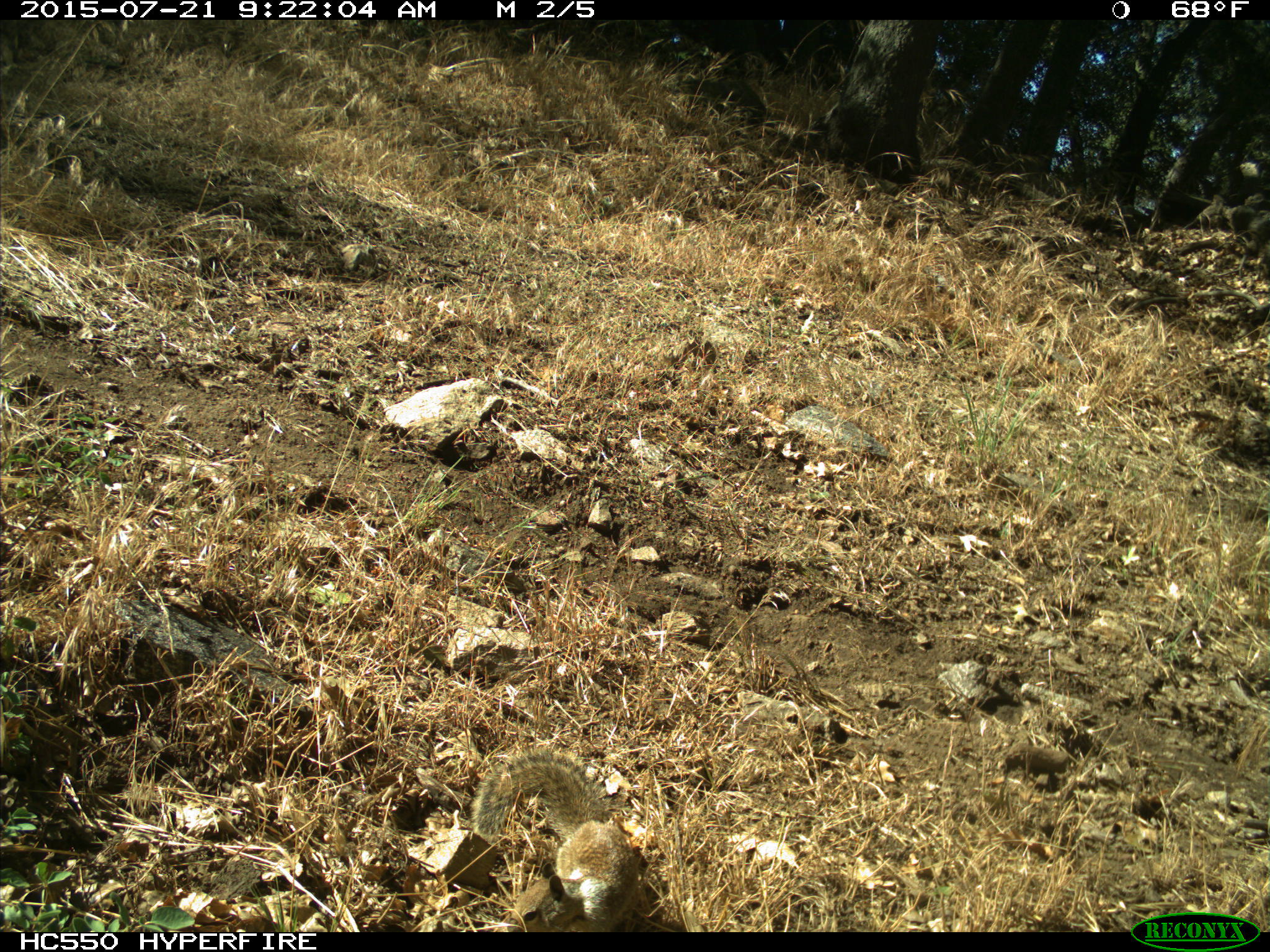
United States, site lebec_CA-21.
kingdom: Animalia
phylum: Chordata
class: Mammalia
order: Rodentia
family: Sciuridae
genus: Otospermophilus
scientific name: Otospermophilus beecheyi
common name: california ground squirrel